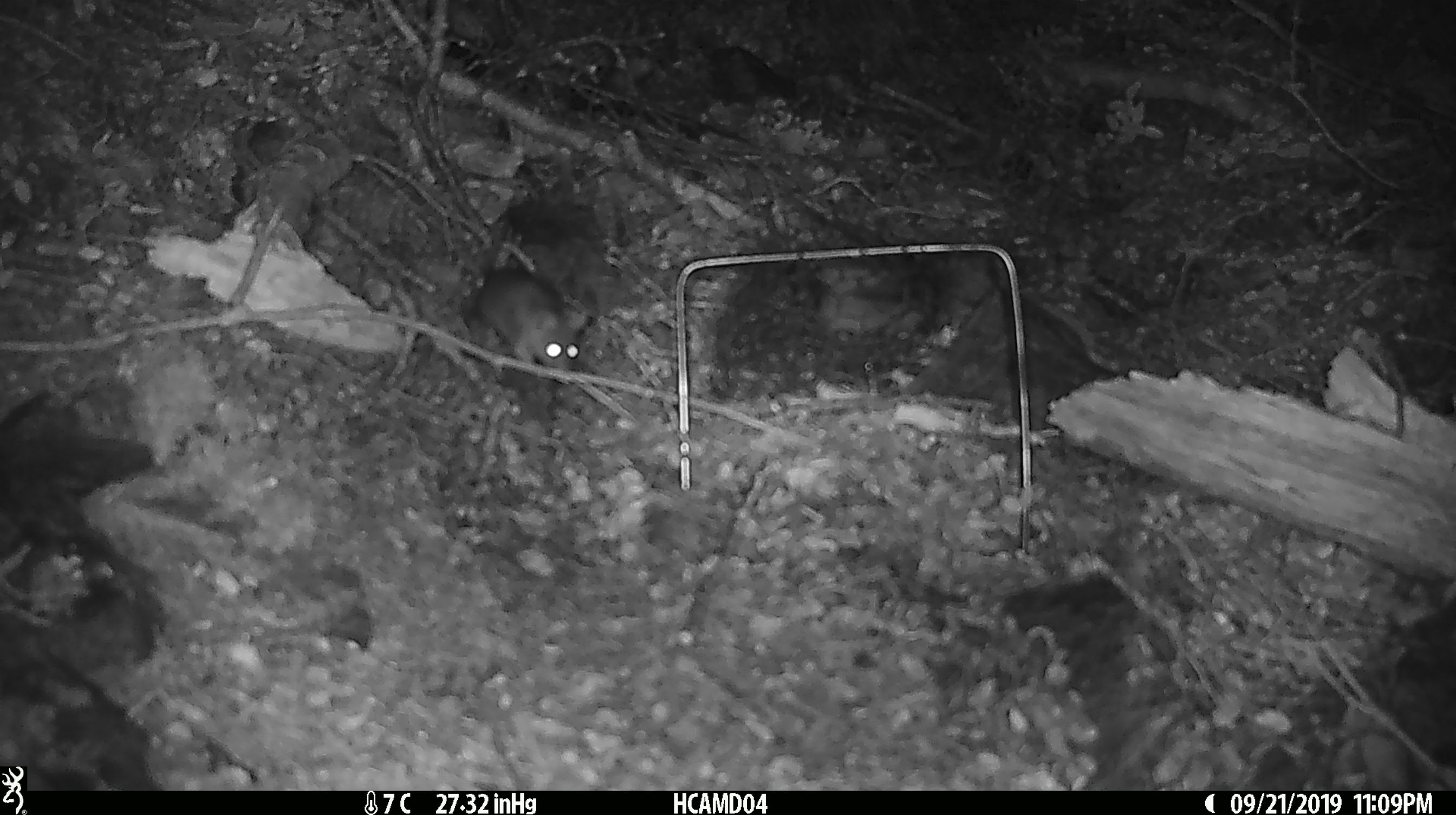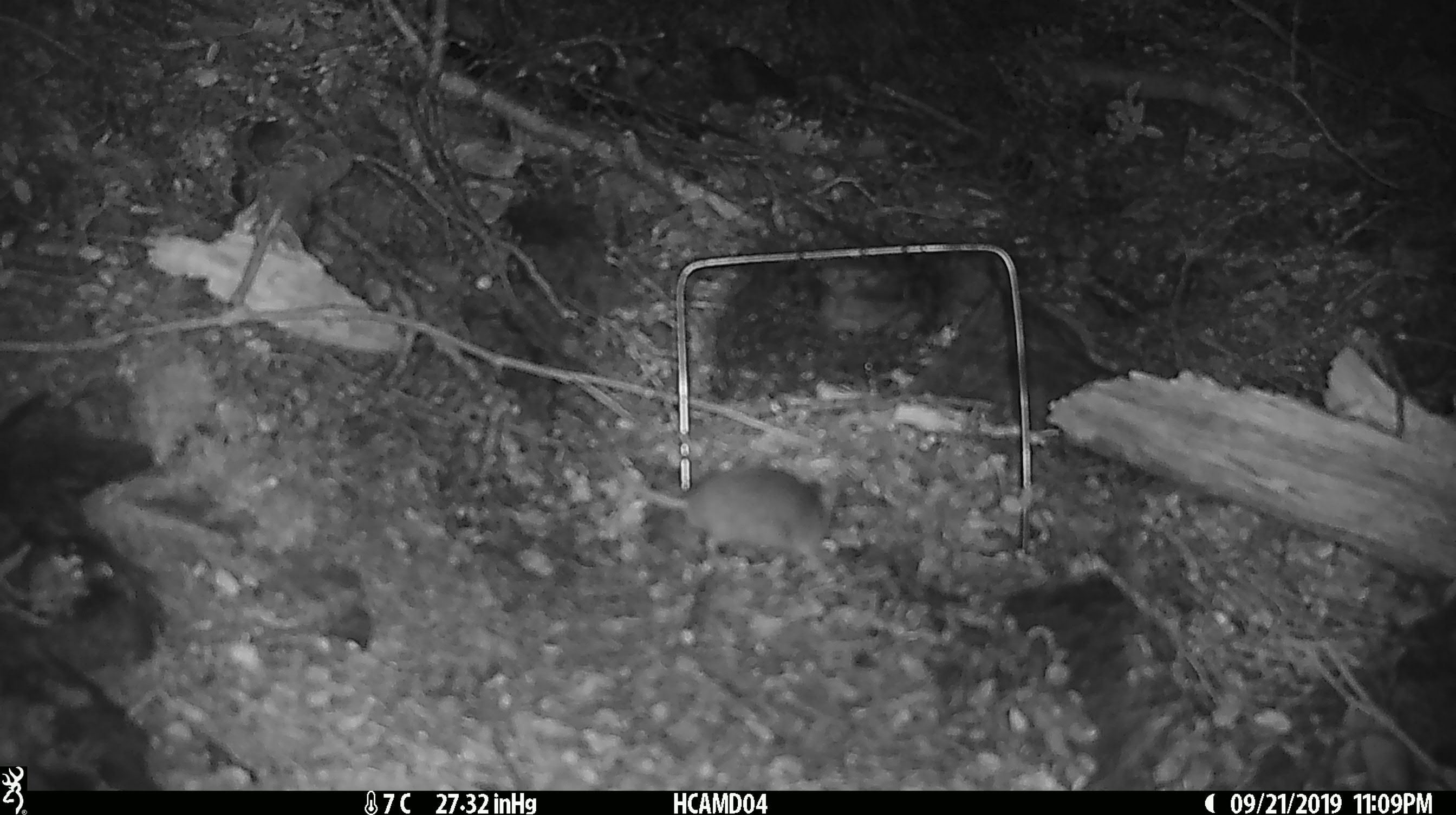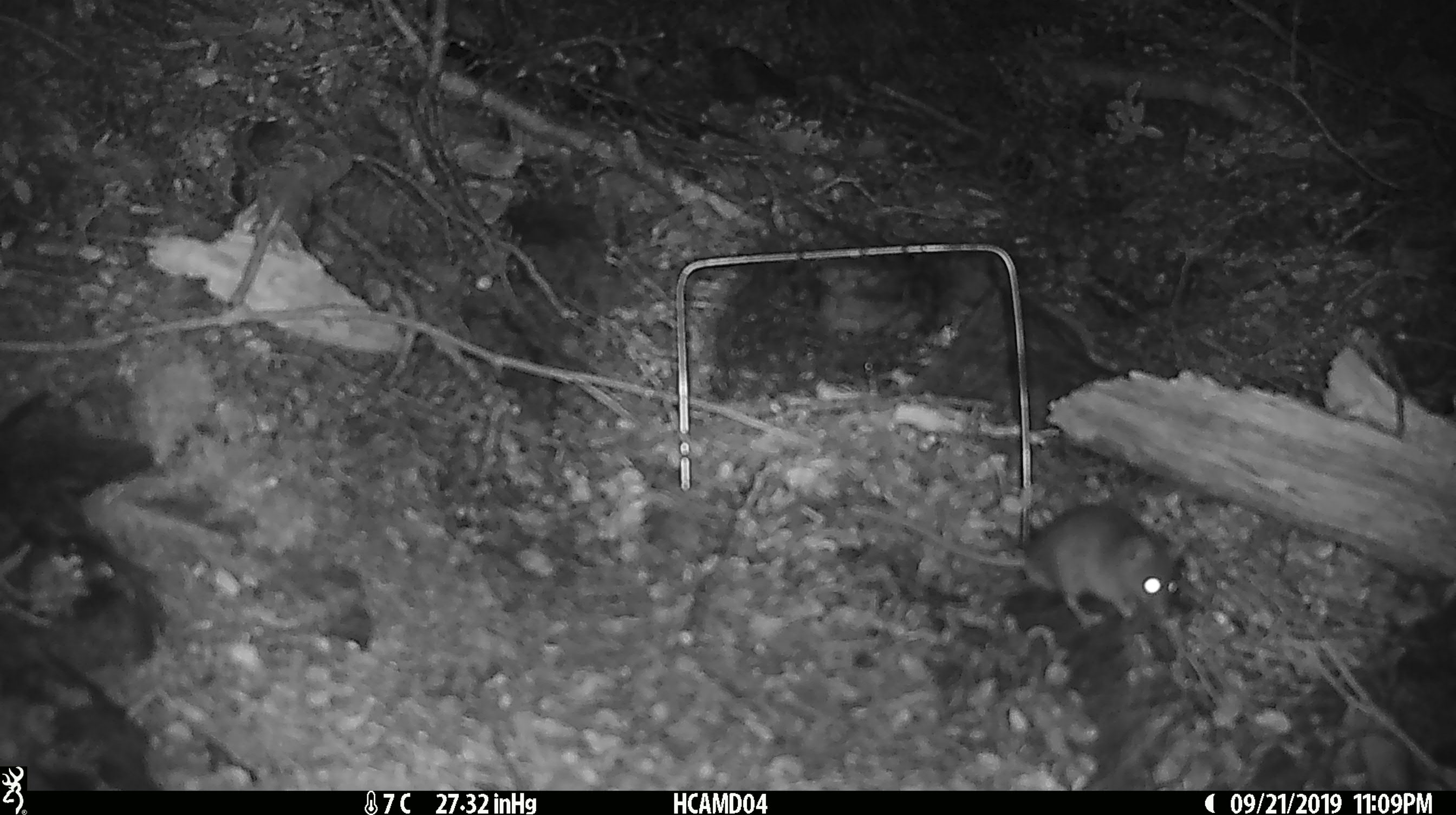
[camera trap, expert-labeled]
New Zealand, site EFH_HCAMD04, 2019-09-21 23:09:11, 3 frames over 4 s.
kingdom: Animalia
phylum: Chordata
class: Mammalia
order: Rodentia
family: Muridae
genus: Mus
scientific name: Mus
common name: mouse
Mouse (Mus).